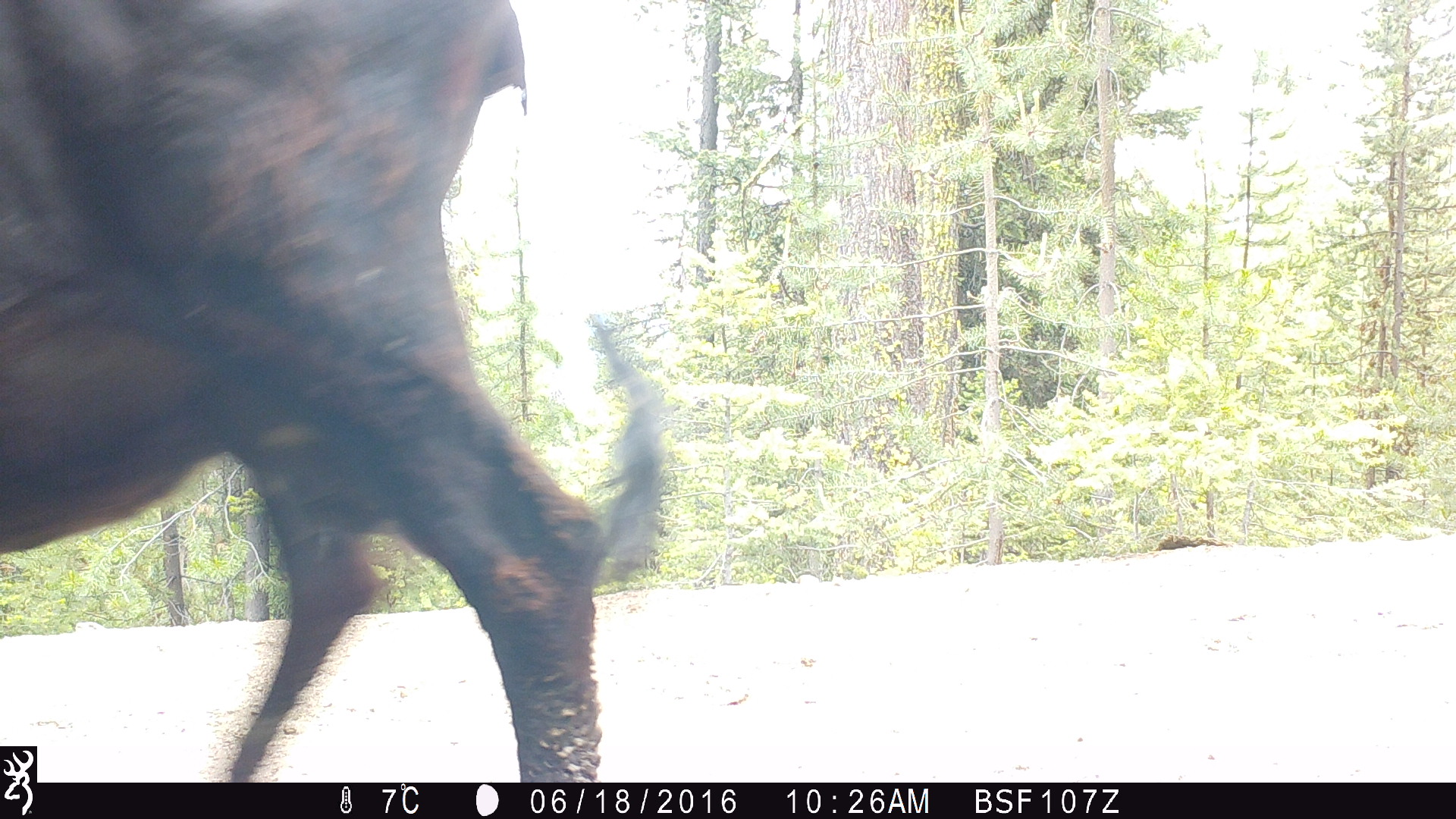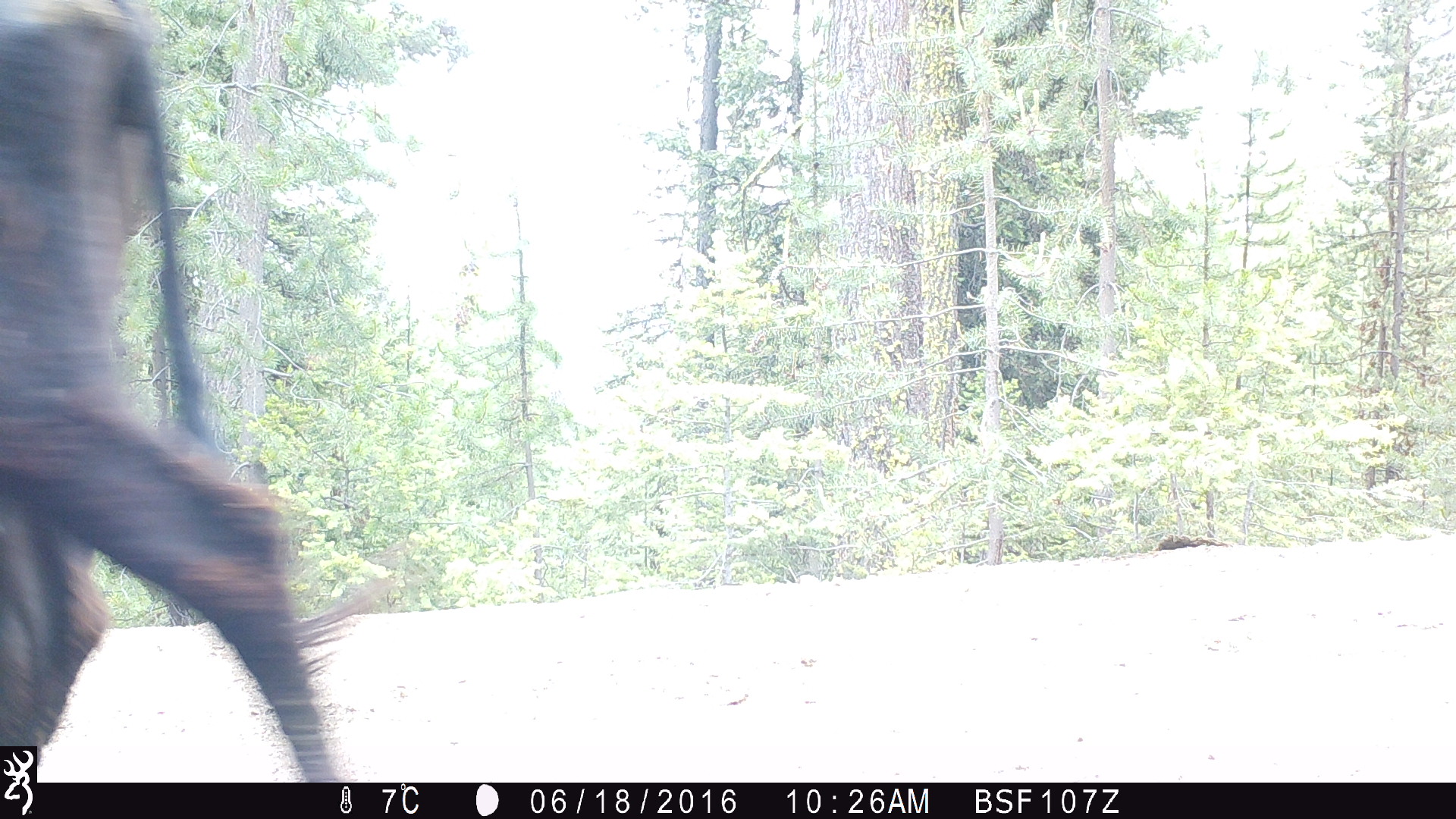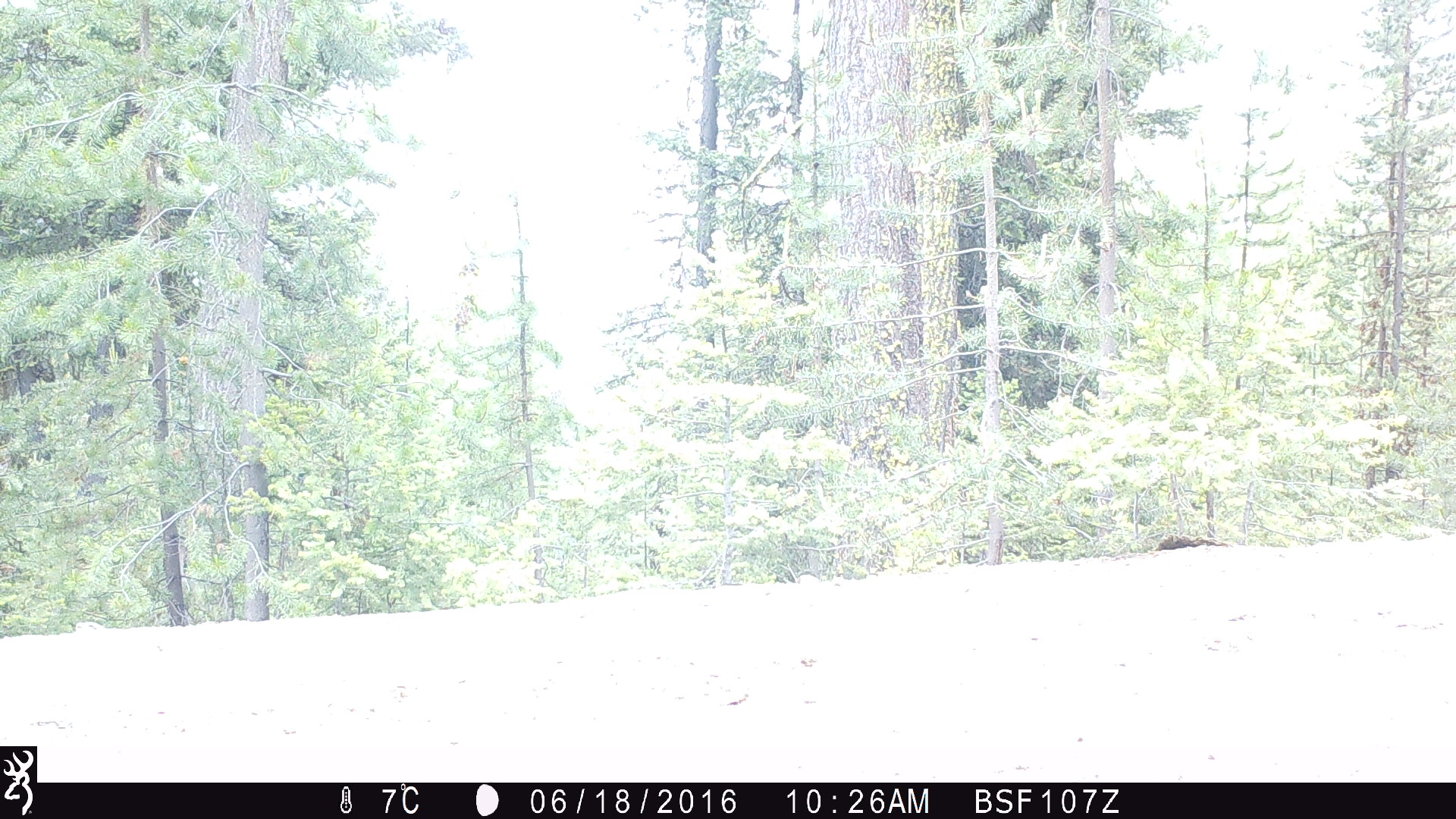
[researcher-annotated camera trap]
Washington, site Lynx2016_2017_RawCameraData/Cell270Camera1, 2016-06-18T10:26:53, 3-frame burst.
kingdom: Animalia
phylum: Chordata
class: Mammalia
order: Artiodactyla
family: Bovidae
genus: Bos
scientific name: Bos taurus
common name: domestic cattle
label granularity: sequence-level